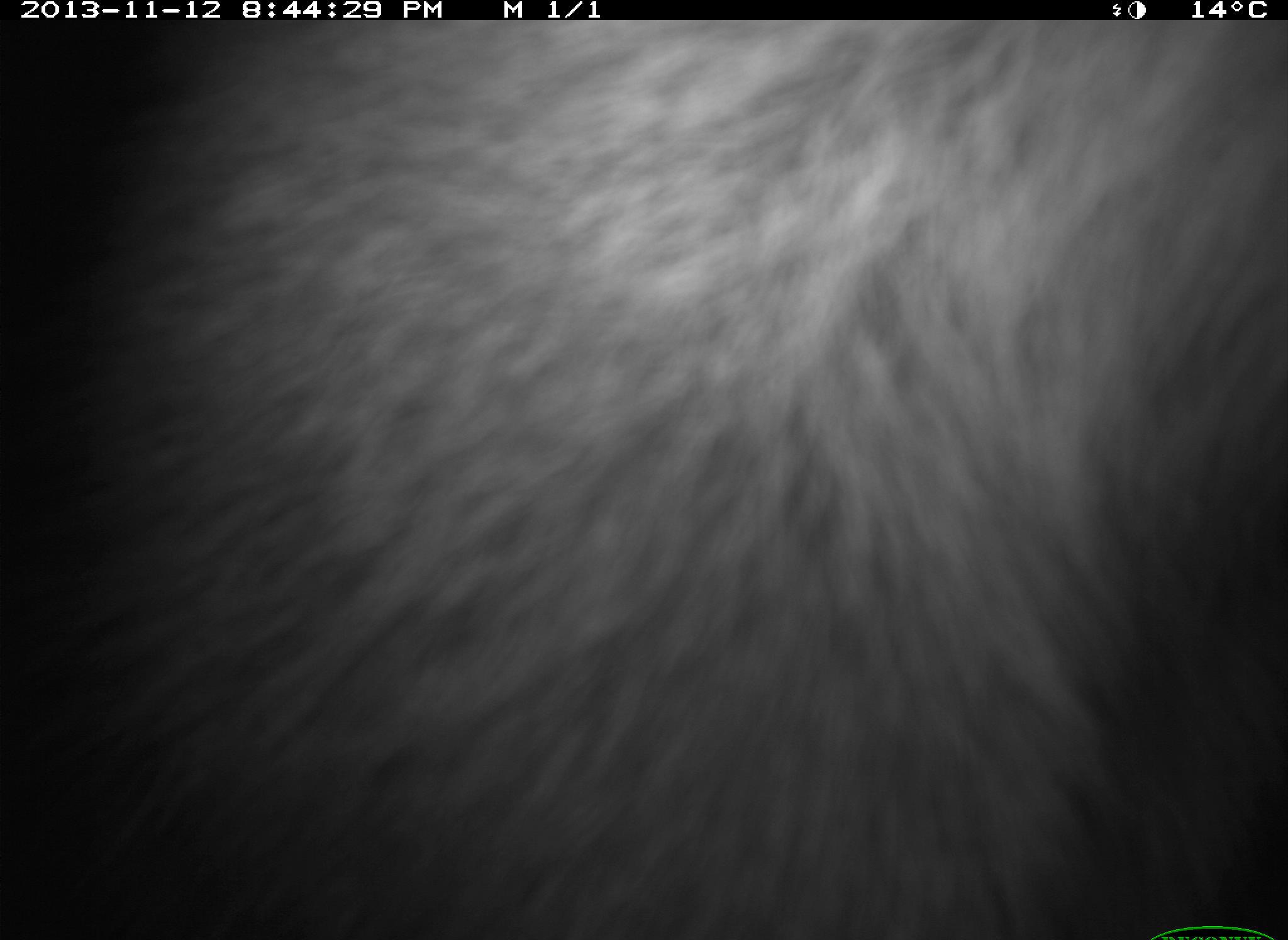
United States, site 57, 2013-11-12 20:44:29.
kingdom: Animalia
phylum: Chordata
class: Mammalia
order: Carnivora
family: Procyonidae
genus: Procyon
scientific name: Procyon lotor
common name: raccoon